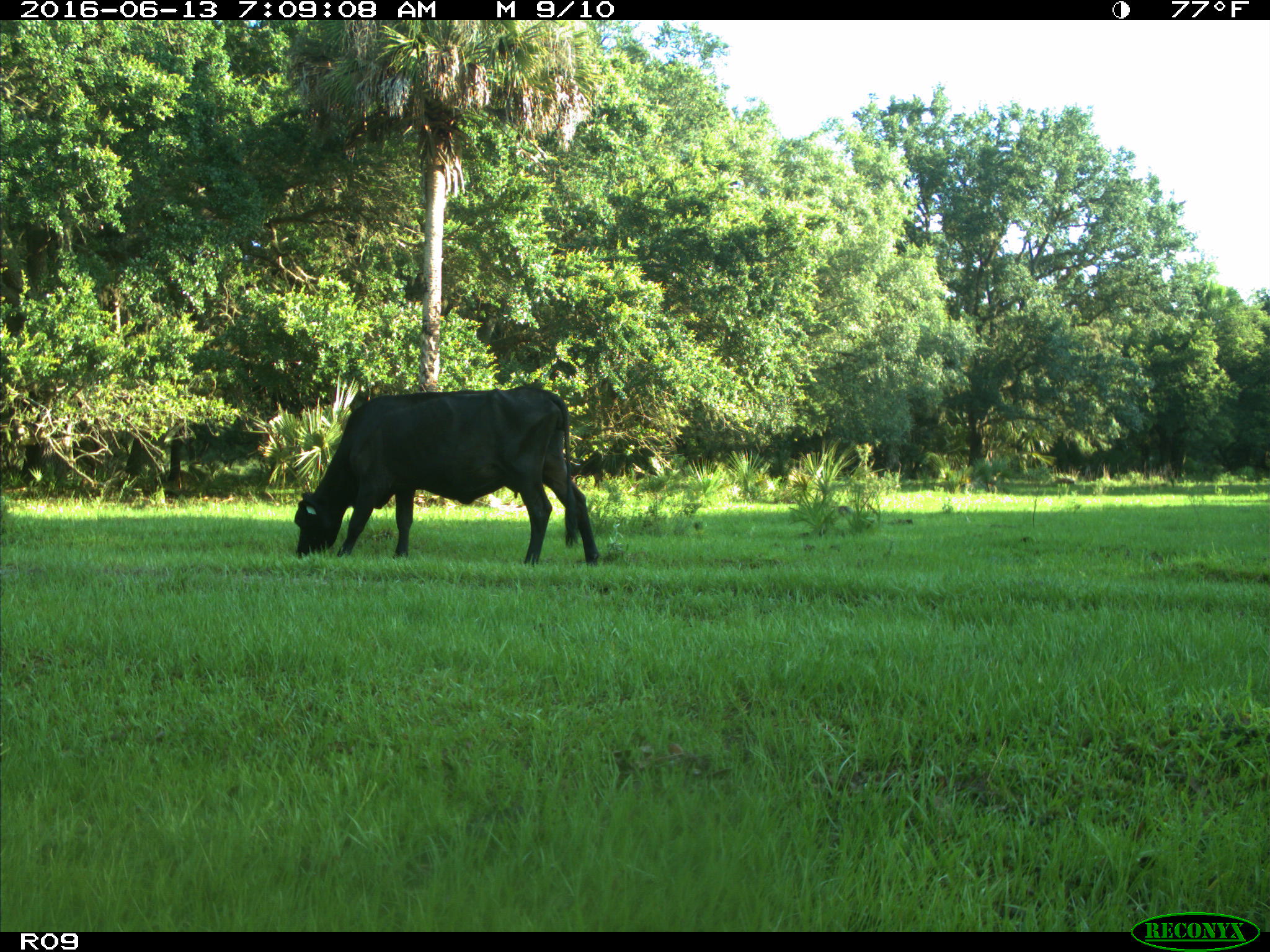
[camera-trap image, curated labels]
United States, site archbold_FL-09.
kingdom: Animalia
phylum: Chordata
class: Mammalia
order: Artiodactyla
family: Bovidae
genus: Bos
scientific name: Bos taurus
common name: domestic cow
Bos taurus (domestic cow).